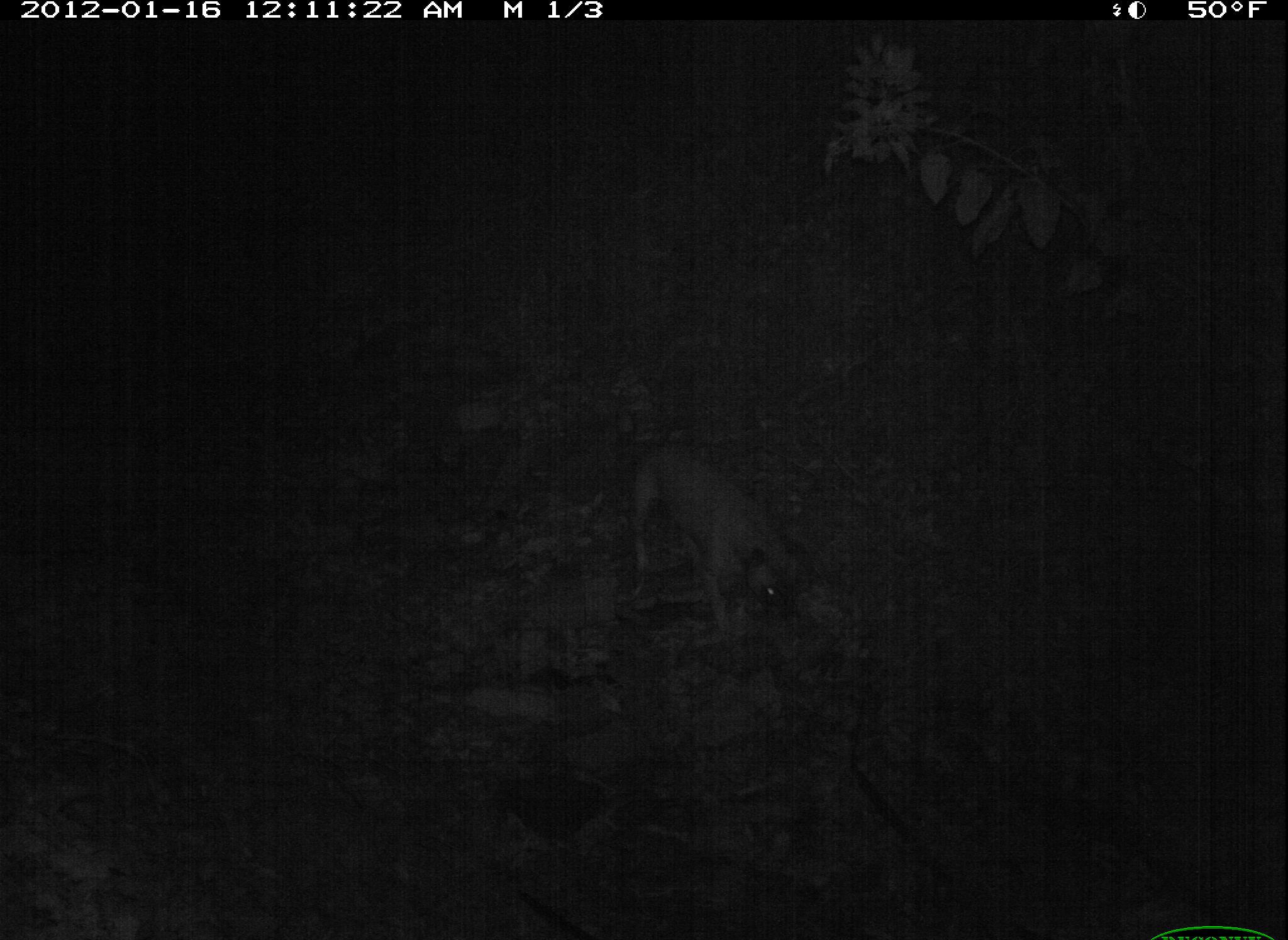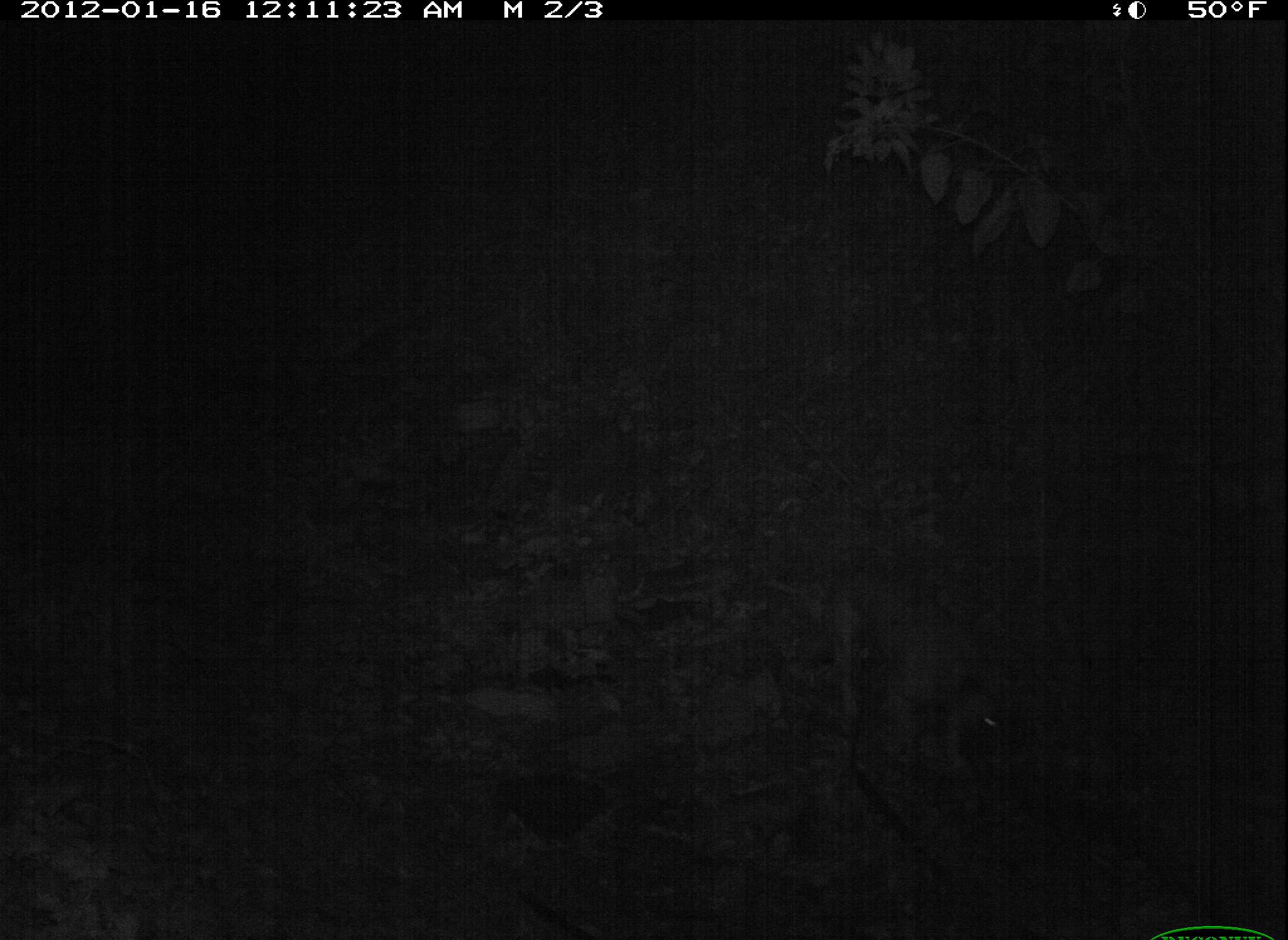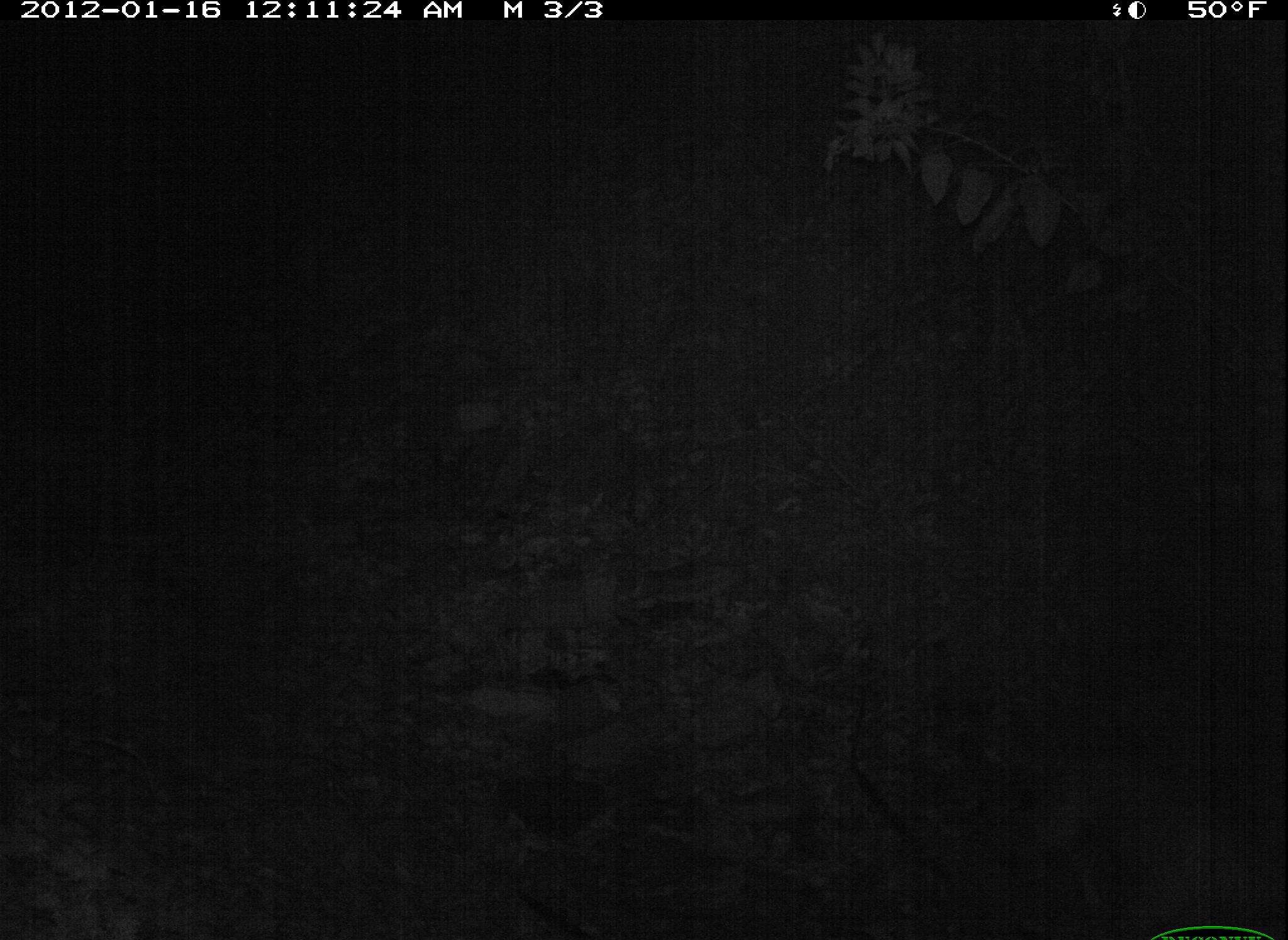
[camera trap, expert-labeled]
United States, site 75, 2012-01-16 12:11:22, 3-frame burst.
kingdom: Animalia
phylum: Chordata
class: Mammalia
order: Carnivora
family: Canidae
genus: Canis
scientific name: Canis familiaris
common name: domestic dog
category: dog